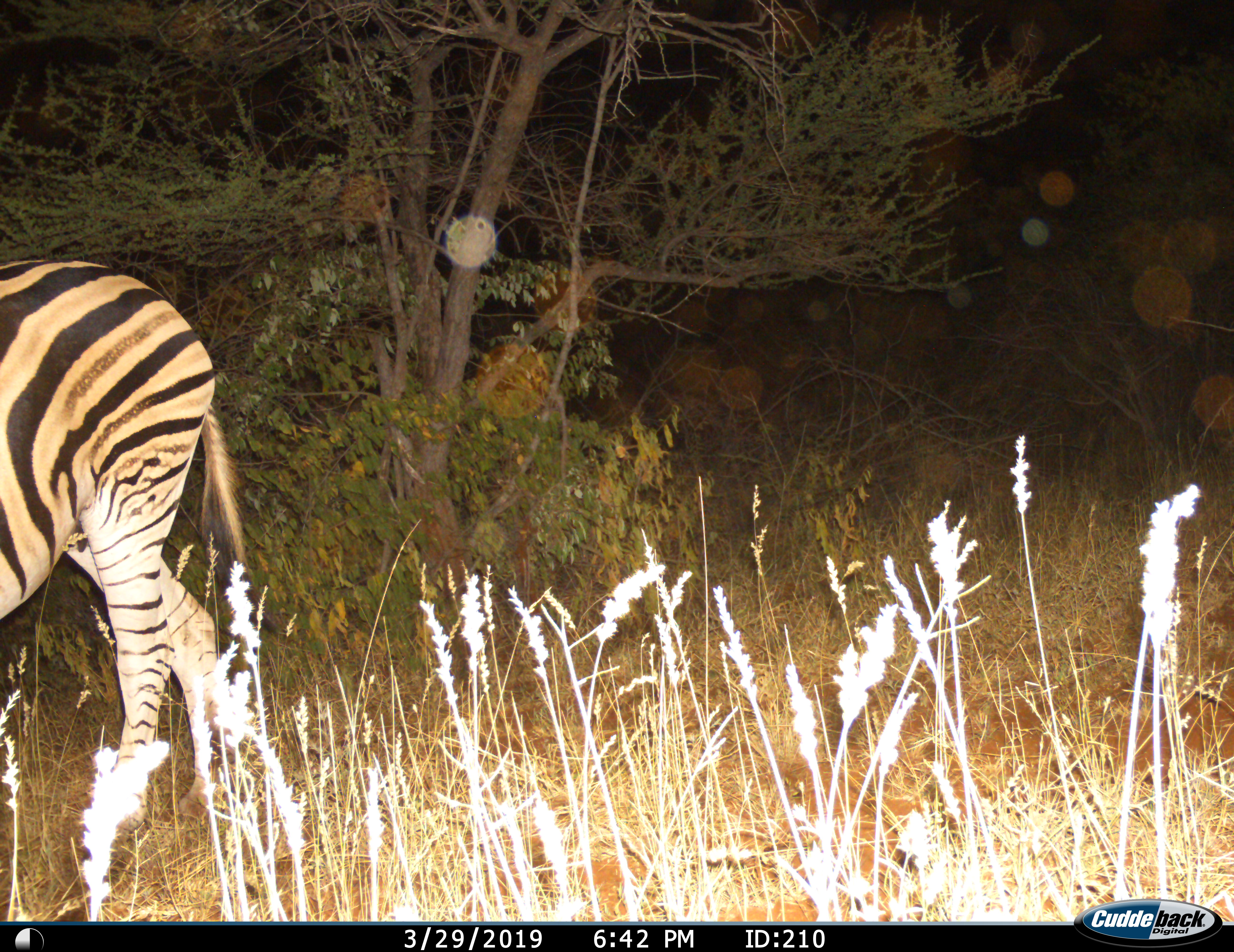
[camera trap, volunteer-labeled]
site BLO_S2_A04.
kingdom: Animalia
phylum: Chordata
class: Mammalia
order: Perissodactyla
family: Equidae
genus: Equus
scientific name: Equus quagga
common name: plains zebra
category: zebraplains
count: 1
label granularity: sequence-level